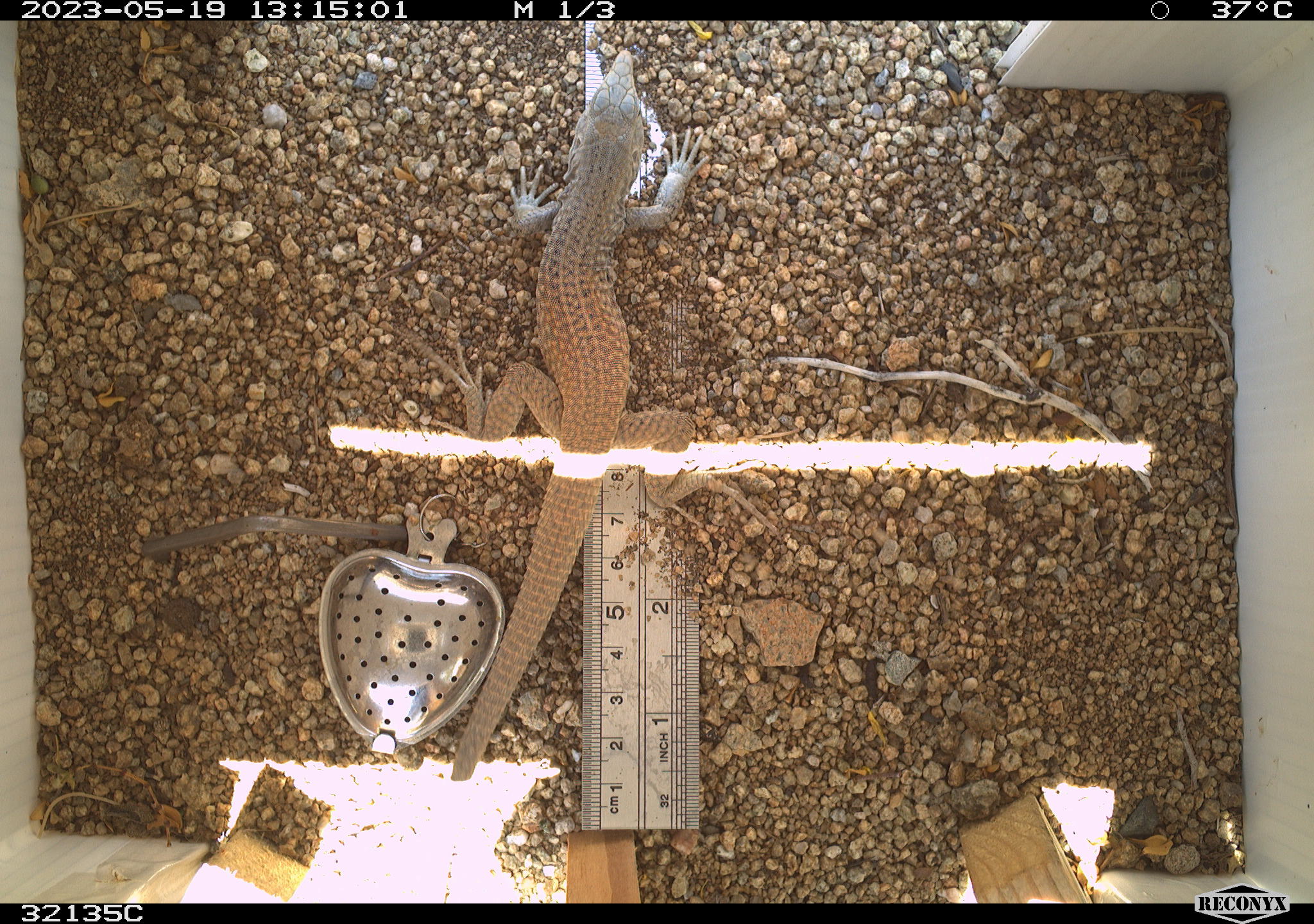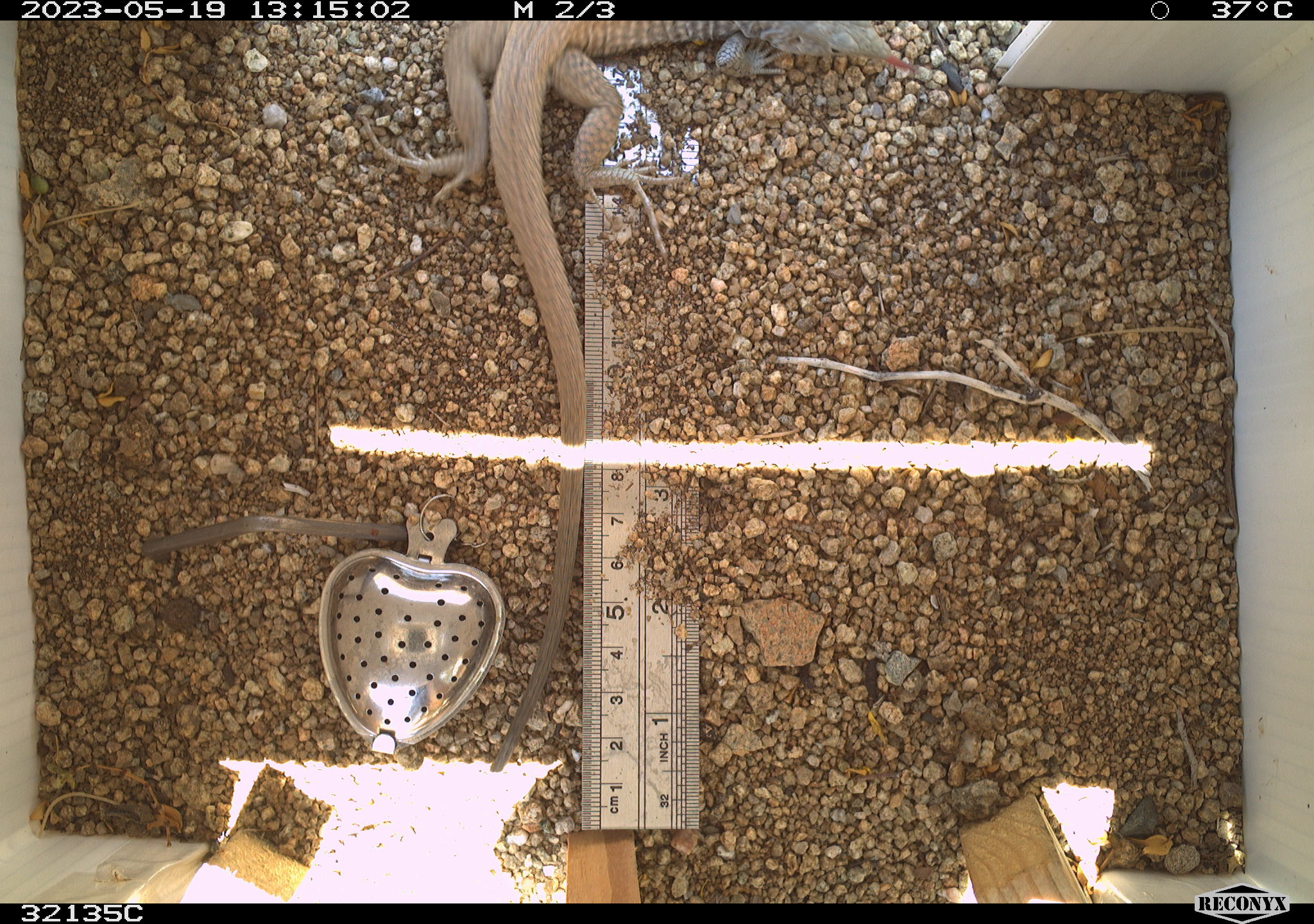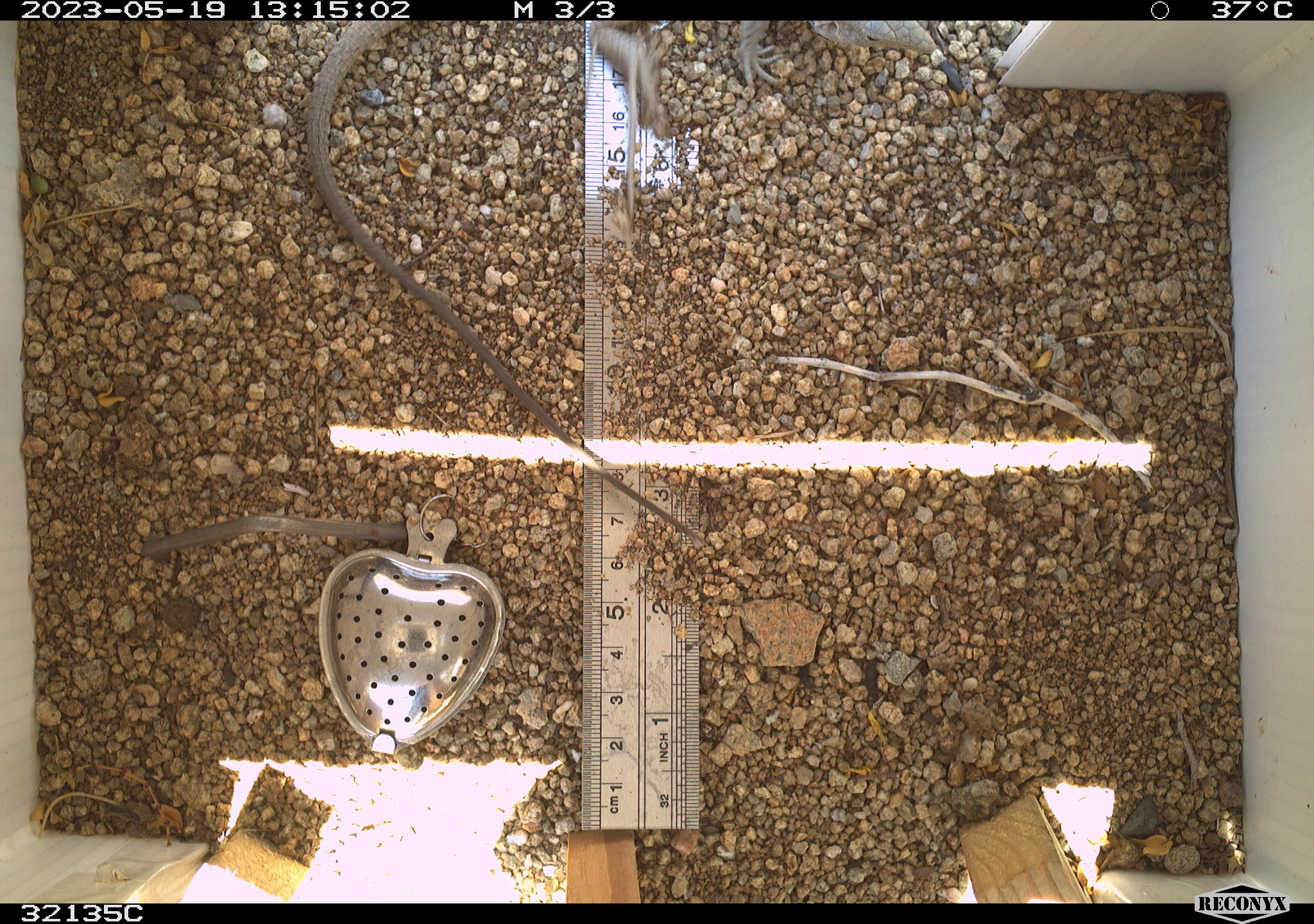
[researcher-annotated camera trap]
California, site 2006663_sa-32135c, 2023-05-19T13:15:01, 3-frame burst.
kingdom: Animalia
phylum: Chordata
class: Mammalia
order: Rodentia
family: Sciuridae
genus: Ammospermophilus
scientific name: Ammospermophilus leucurus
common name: white-tailed antelope squirrel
White-tailed antelope squirrel (Ammospermophilus leucurus).